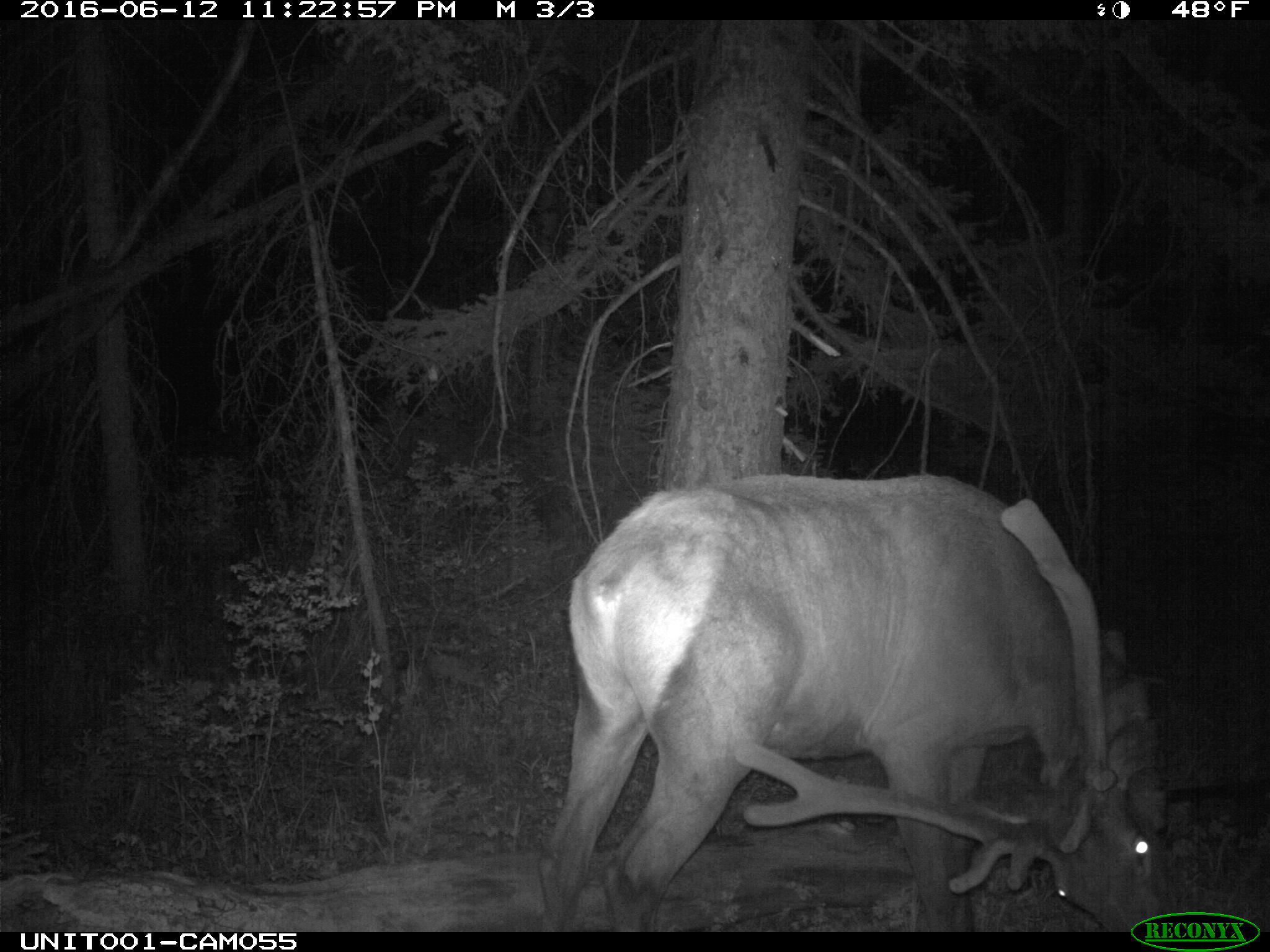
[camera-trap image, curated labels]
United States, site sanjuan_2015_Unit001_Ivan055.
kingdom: Animalia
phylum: Chordata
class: Mammalia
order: Artiodactyla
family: Cervidae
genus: Cervus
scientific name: Cervus elaphus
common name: red deer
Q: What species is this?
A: Cervus elaphus (red deer).